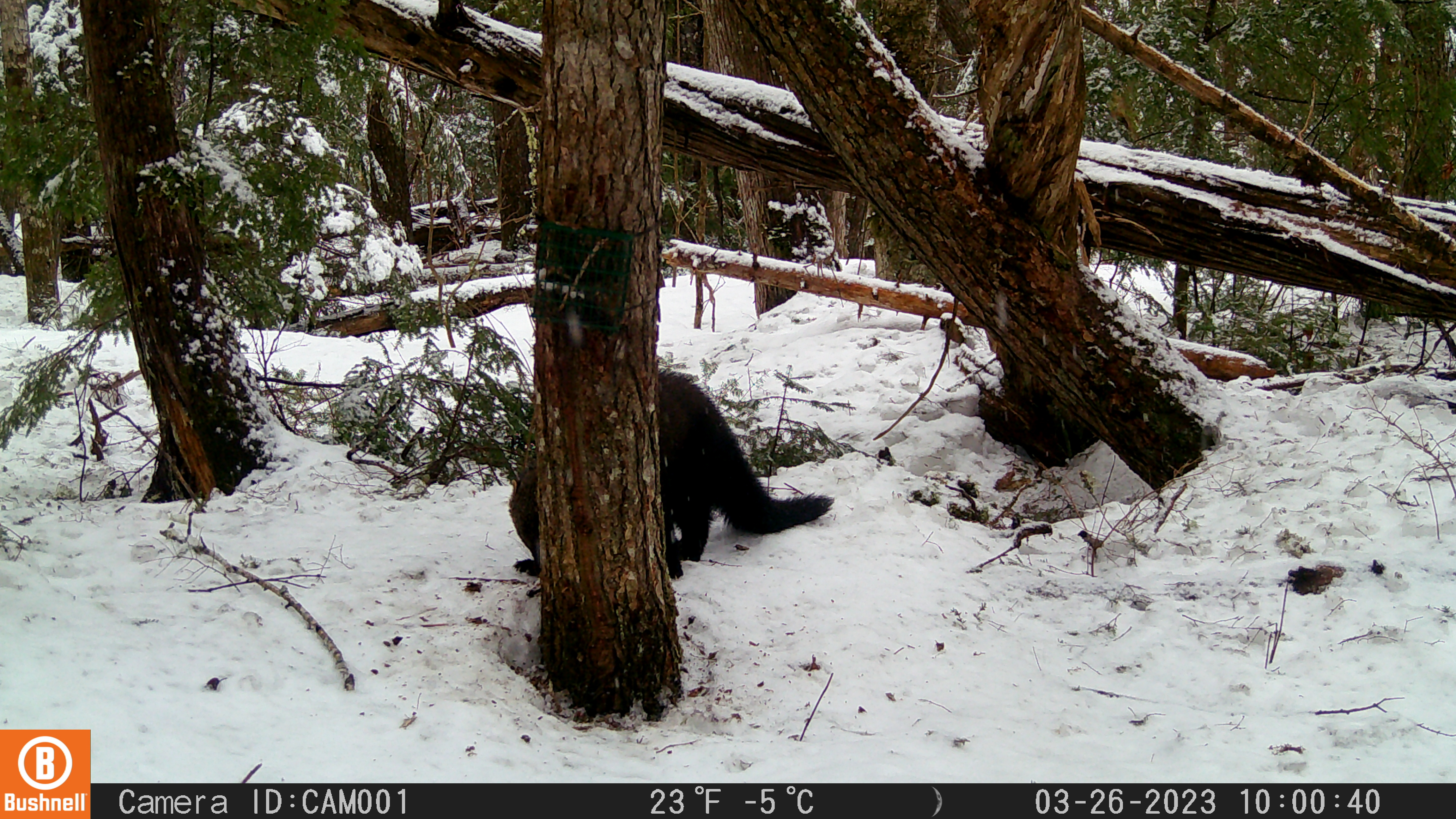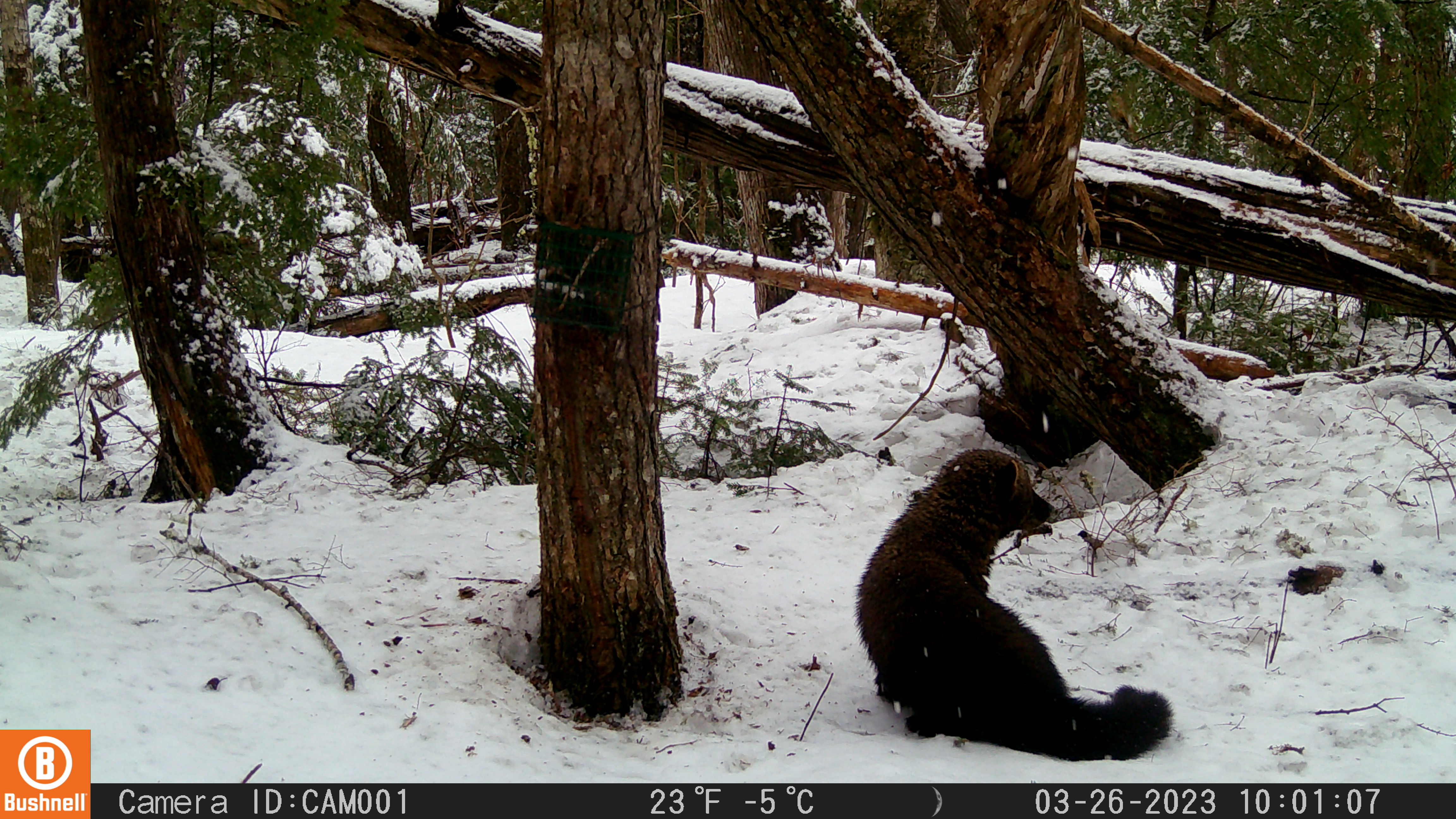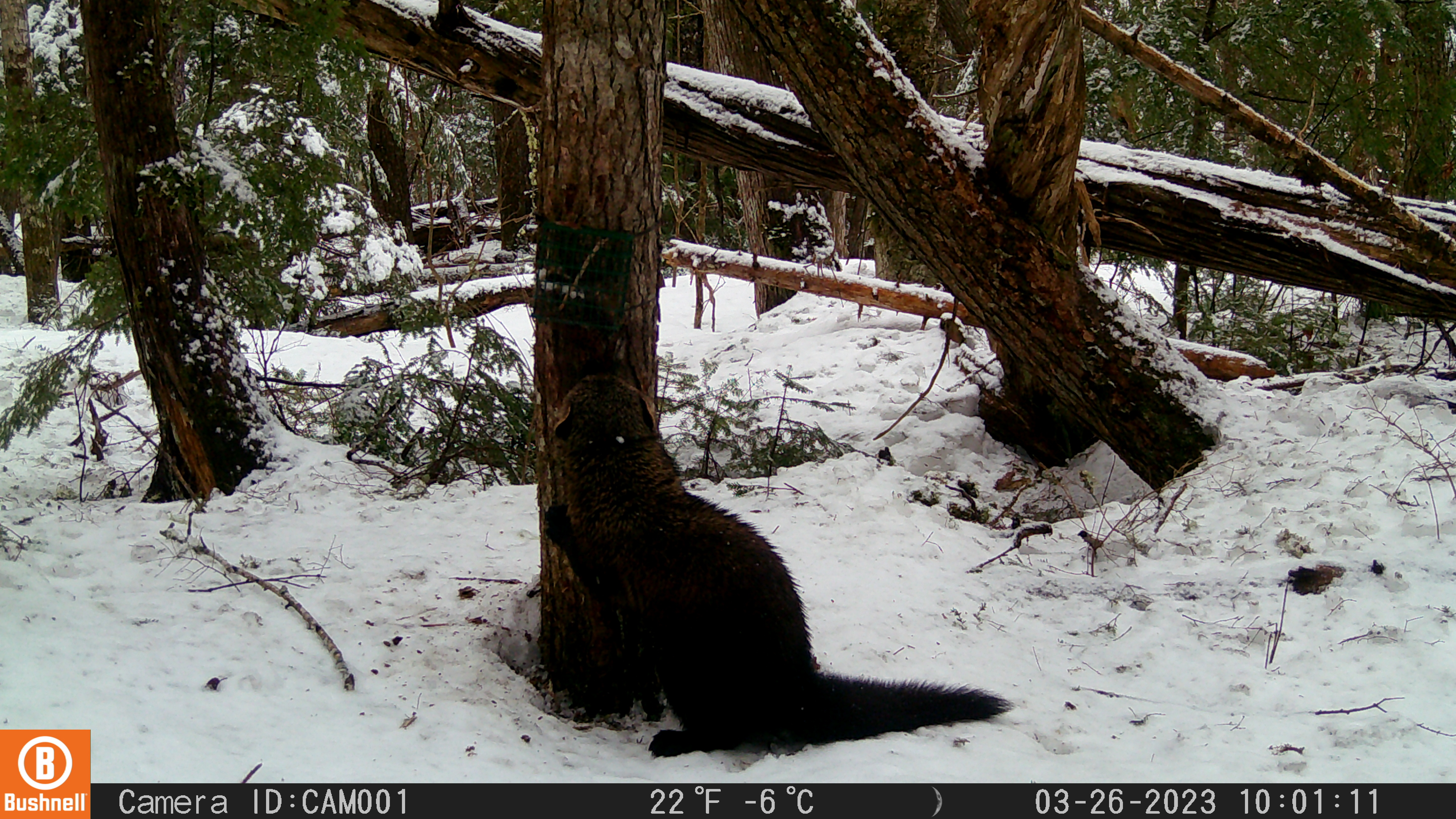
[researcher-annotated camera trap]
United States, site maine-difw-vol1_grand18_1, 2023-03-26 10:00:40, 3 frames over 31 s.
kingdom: Animalia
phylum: Chordata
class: Mammalia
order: Carnivora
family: Mustelidae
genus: Pekania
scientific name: Pekania pennanti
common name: fisher